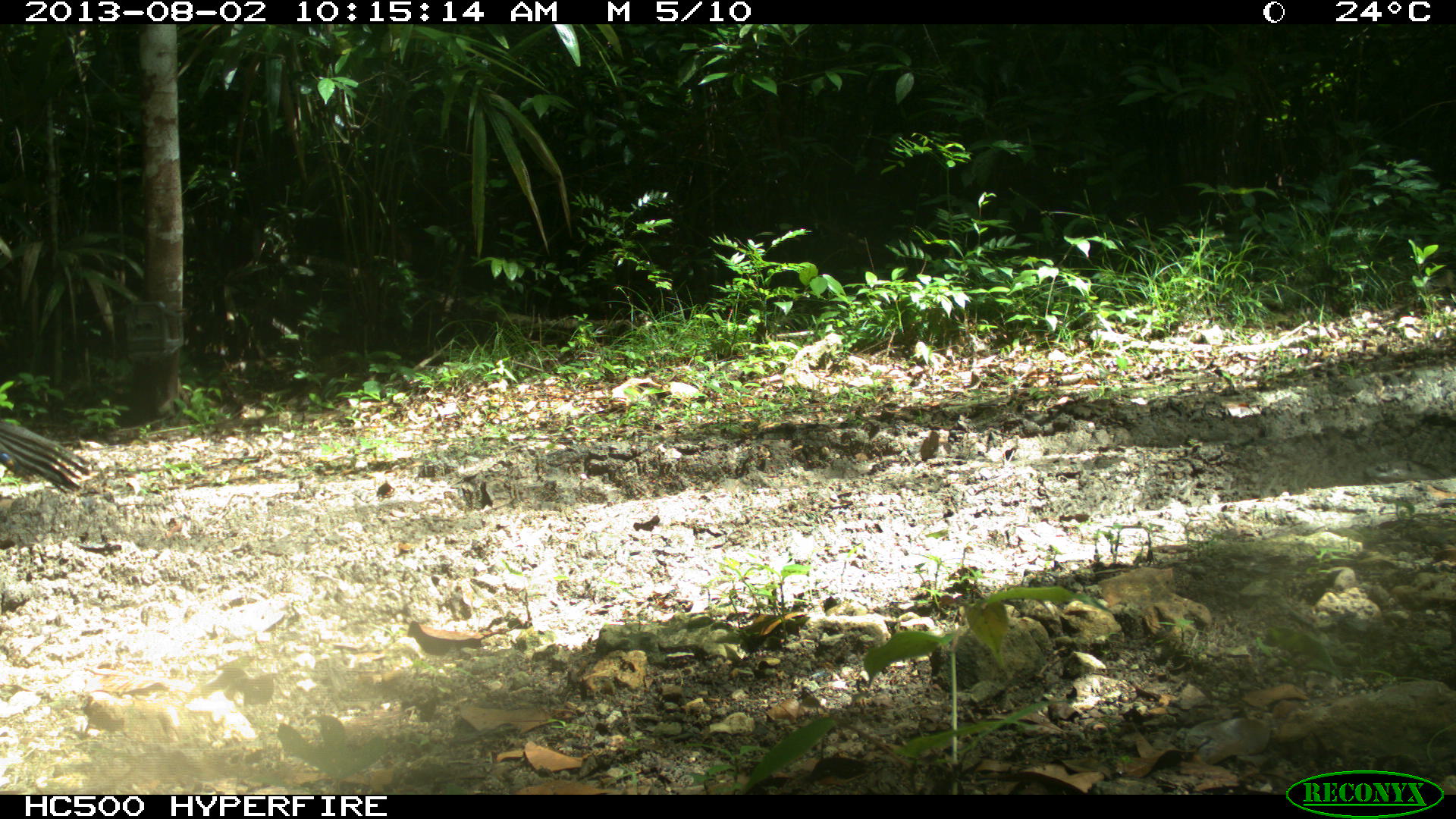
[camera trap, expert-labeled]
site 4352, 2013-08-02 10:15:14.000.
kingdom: Animalia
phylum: Chordata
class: Aves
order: Galliformes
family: Phasianidae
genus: Meleagris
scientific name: Meleagris ocellata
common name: ocellated turkey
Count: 1.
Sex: female.